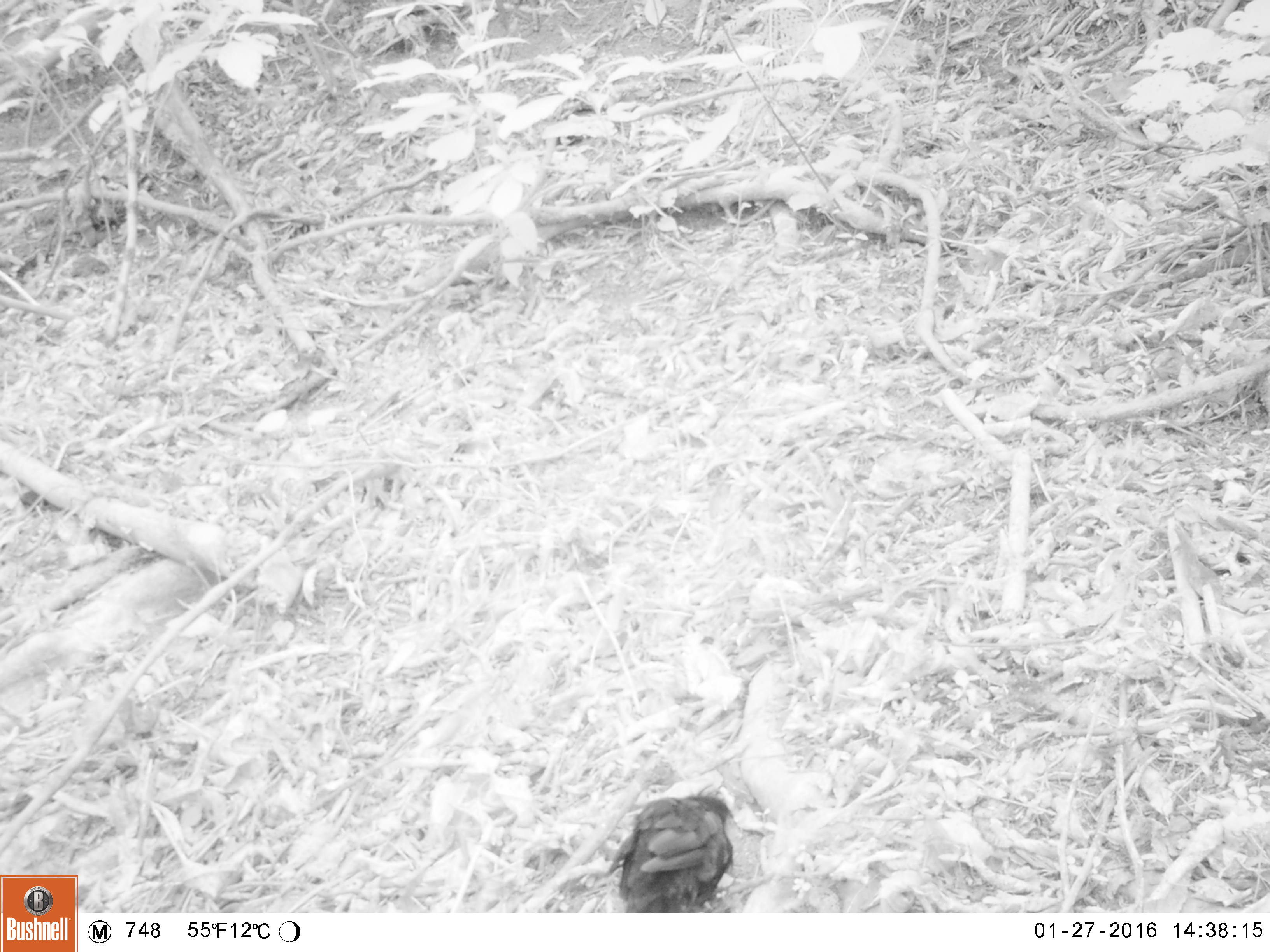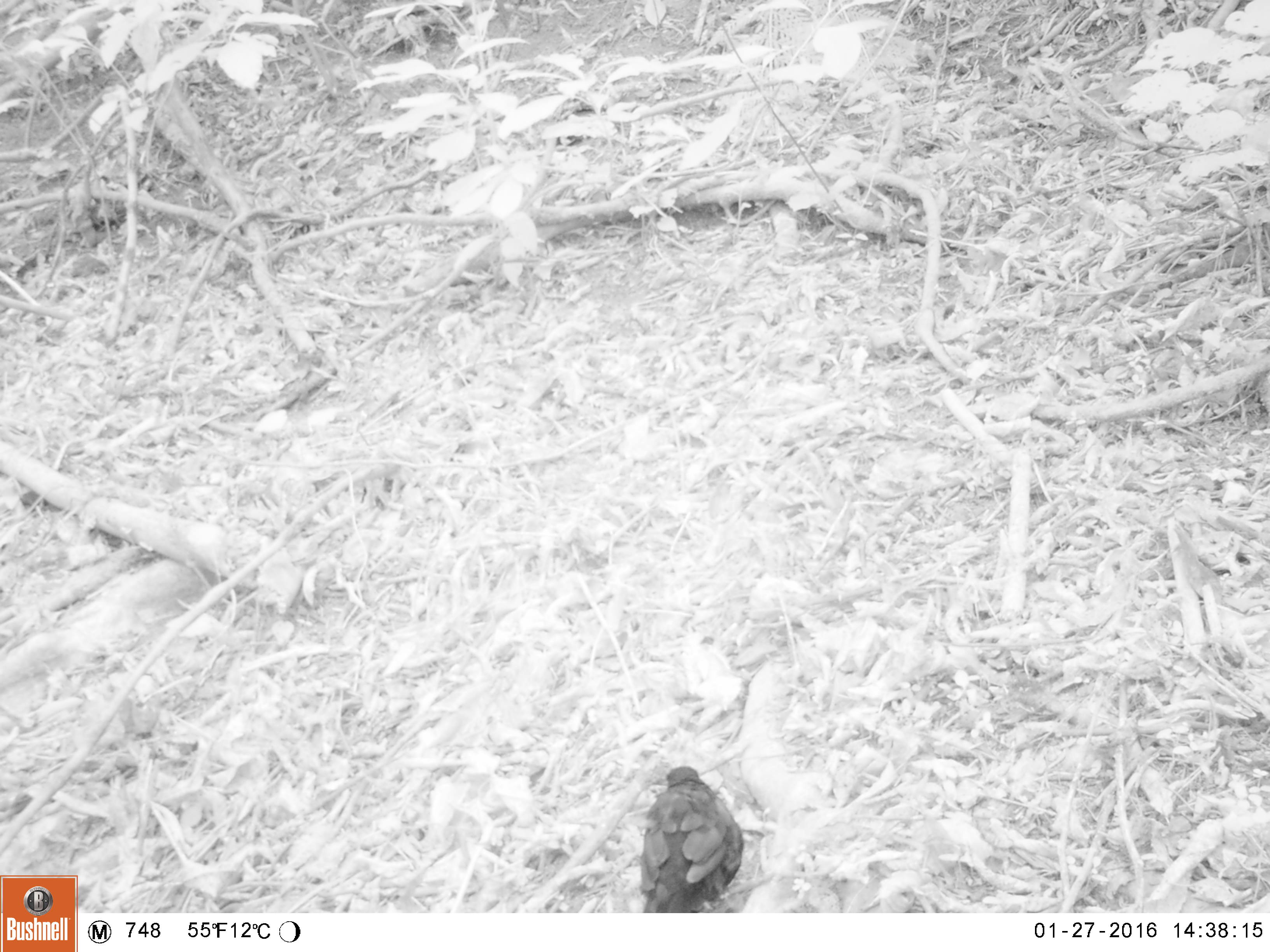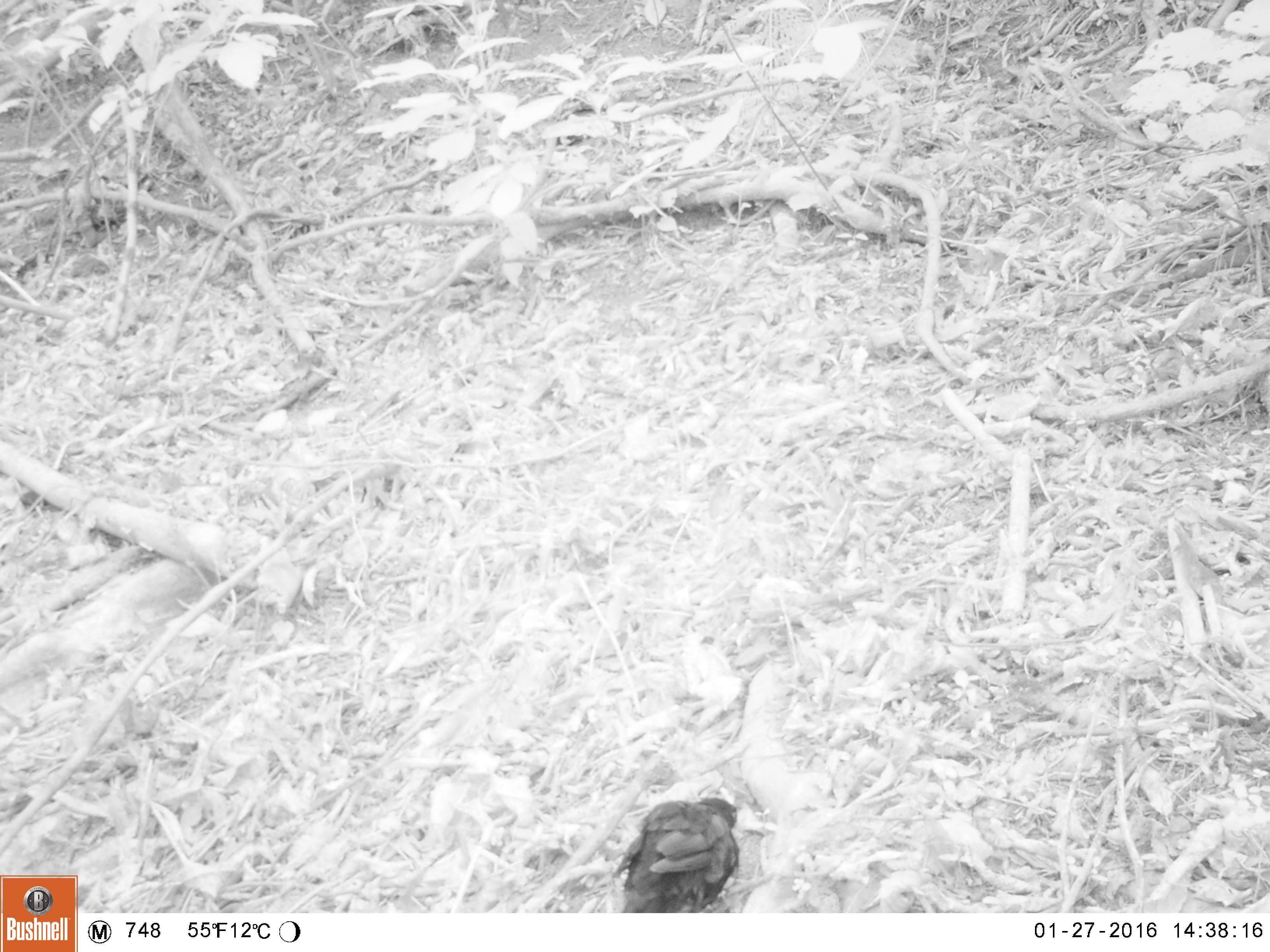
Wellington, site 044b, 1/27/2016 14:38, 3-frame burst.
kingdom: Animalia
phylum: Chordata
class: Aves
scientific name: Aves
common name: bird